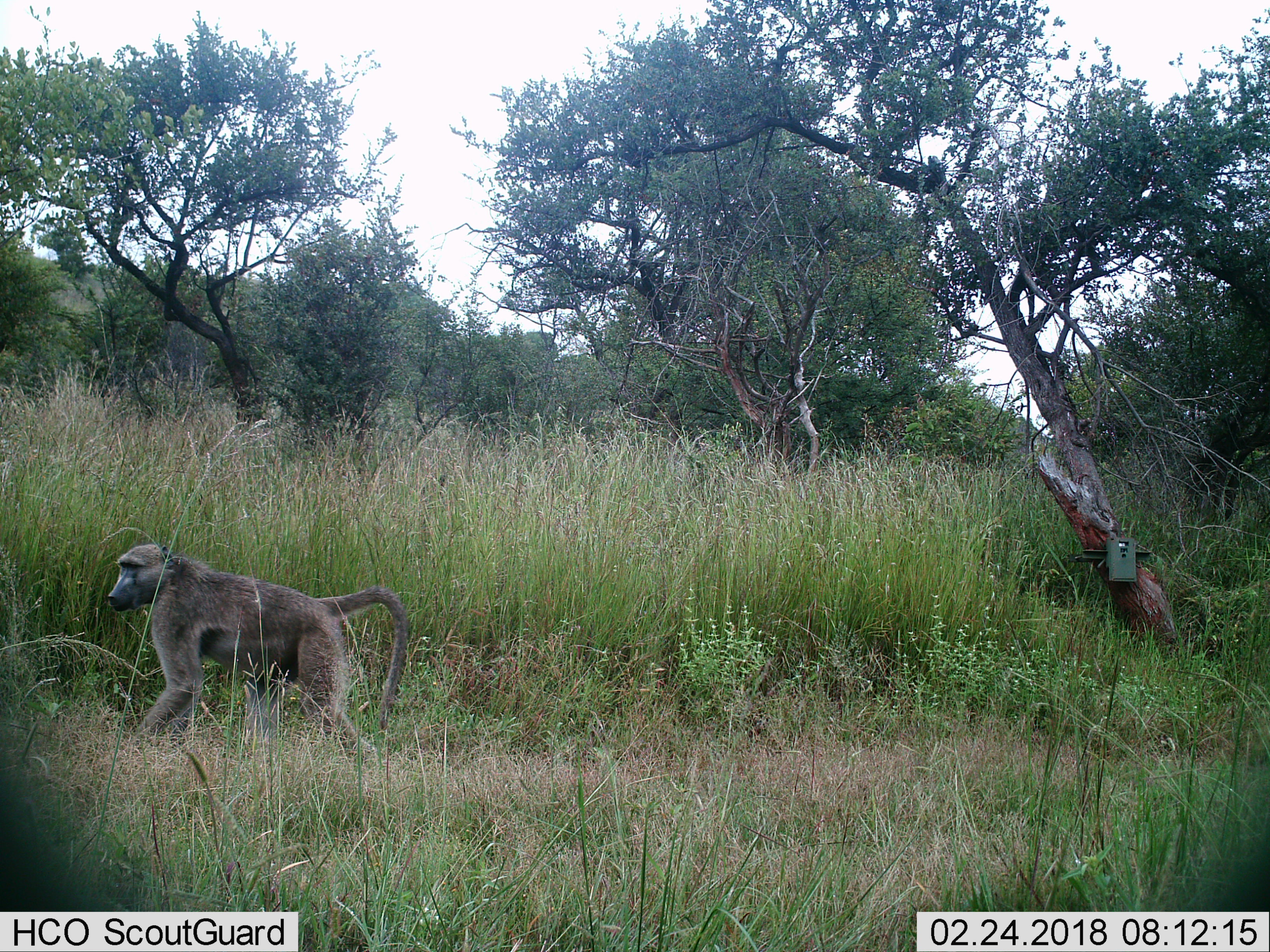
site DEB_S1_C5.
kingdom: Animalia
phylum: Chordata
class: Mammalia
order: Primates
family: Cercopithecidae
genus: Papio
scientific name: Papio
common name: baboon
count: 1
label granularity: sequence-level